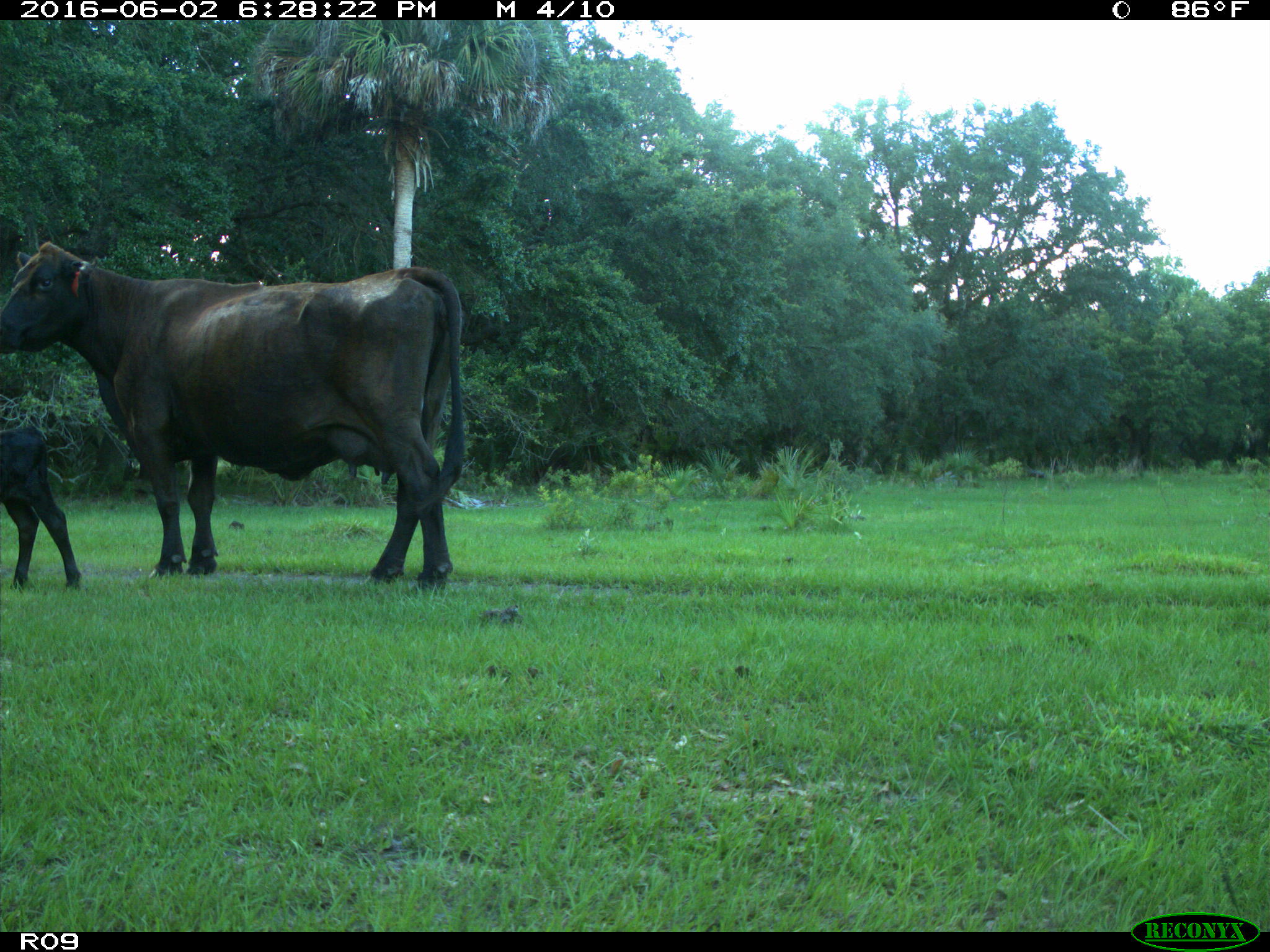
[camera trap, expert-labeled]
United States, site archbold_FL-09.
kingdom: Animalia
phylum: Chordata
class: Mammalia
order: Artiodactyla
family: Bovidae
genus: Bos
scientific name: Bos taurus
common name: domestic cow